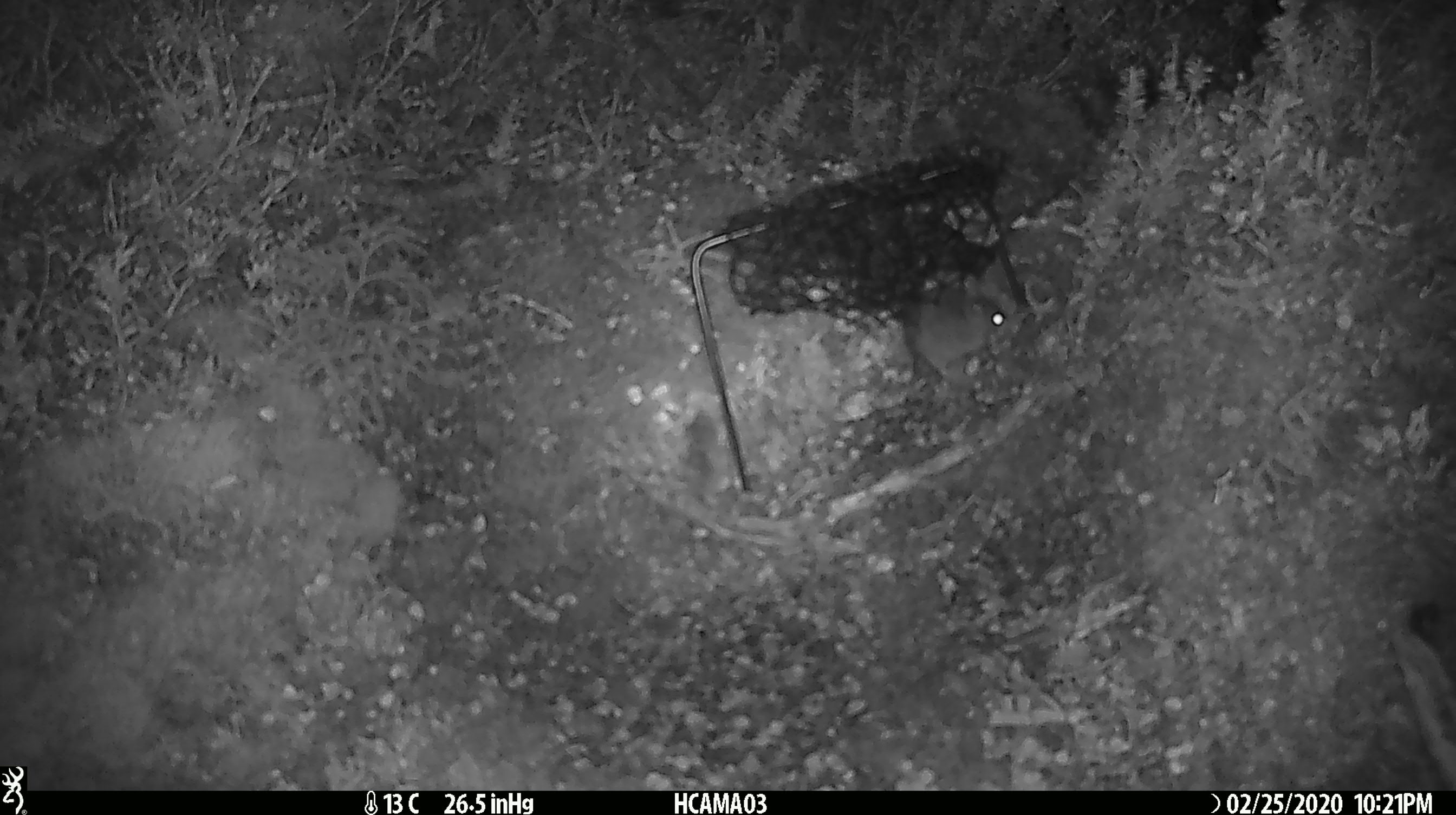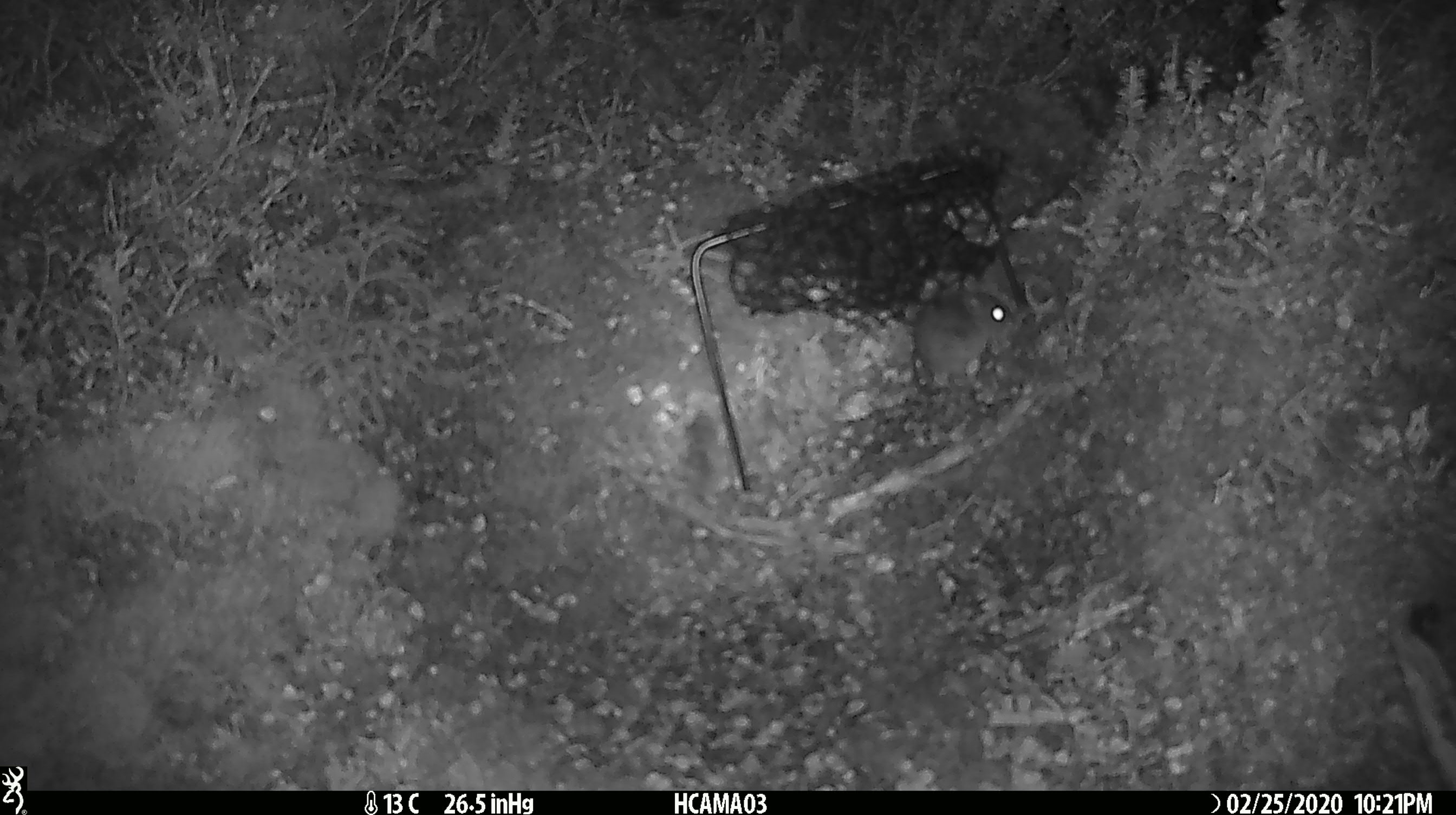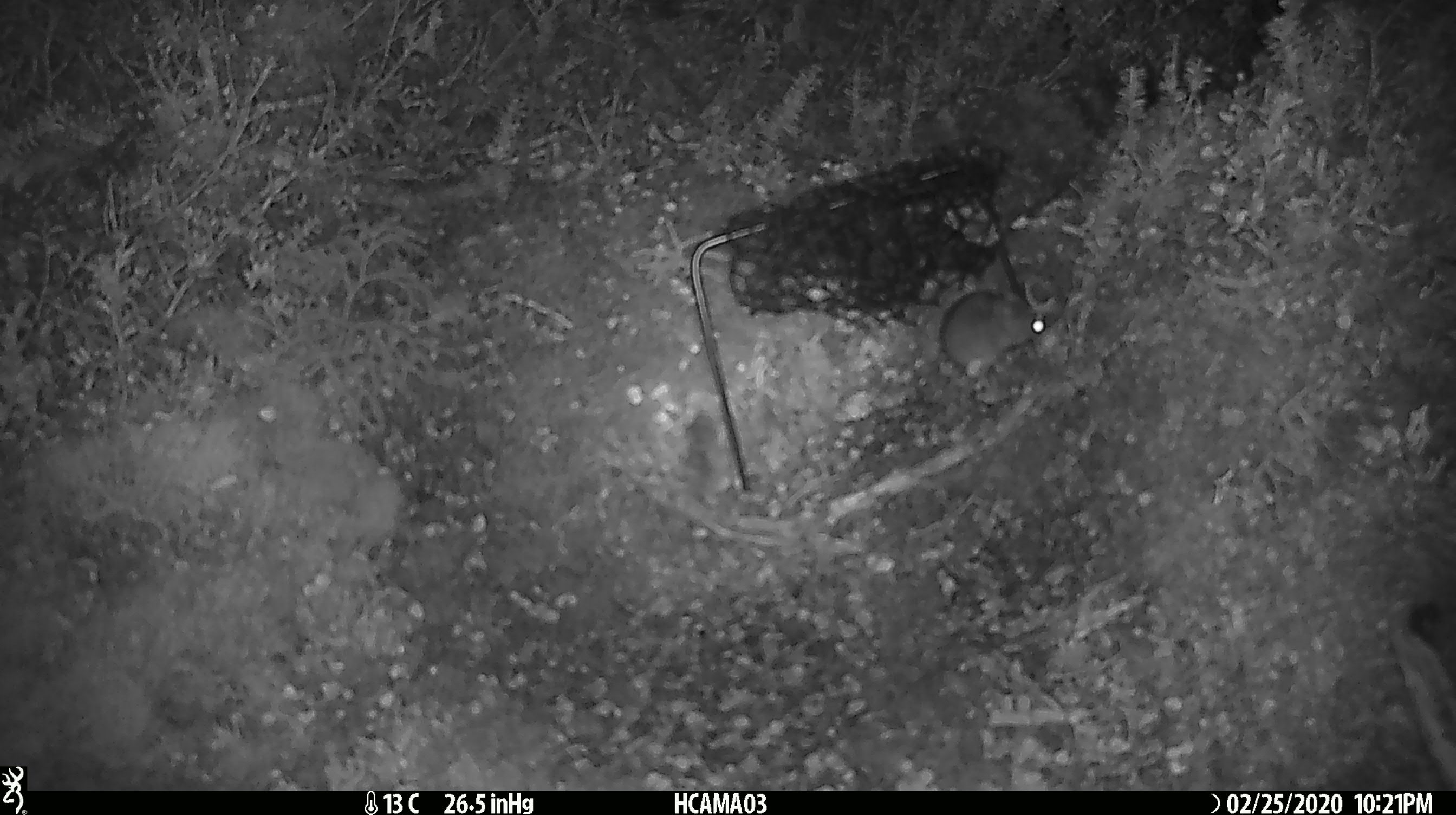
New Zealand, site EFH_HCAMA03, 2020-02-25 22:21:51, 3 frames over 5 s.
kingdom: Animalia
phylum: Chordata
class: Mammalia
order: Rodentia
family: Muridae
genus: Mus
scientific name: Mus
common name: mouse